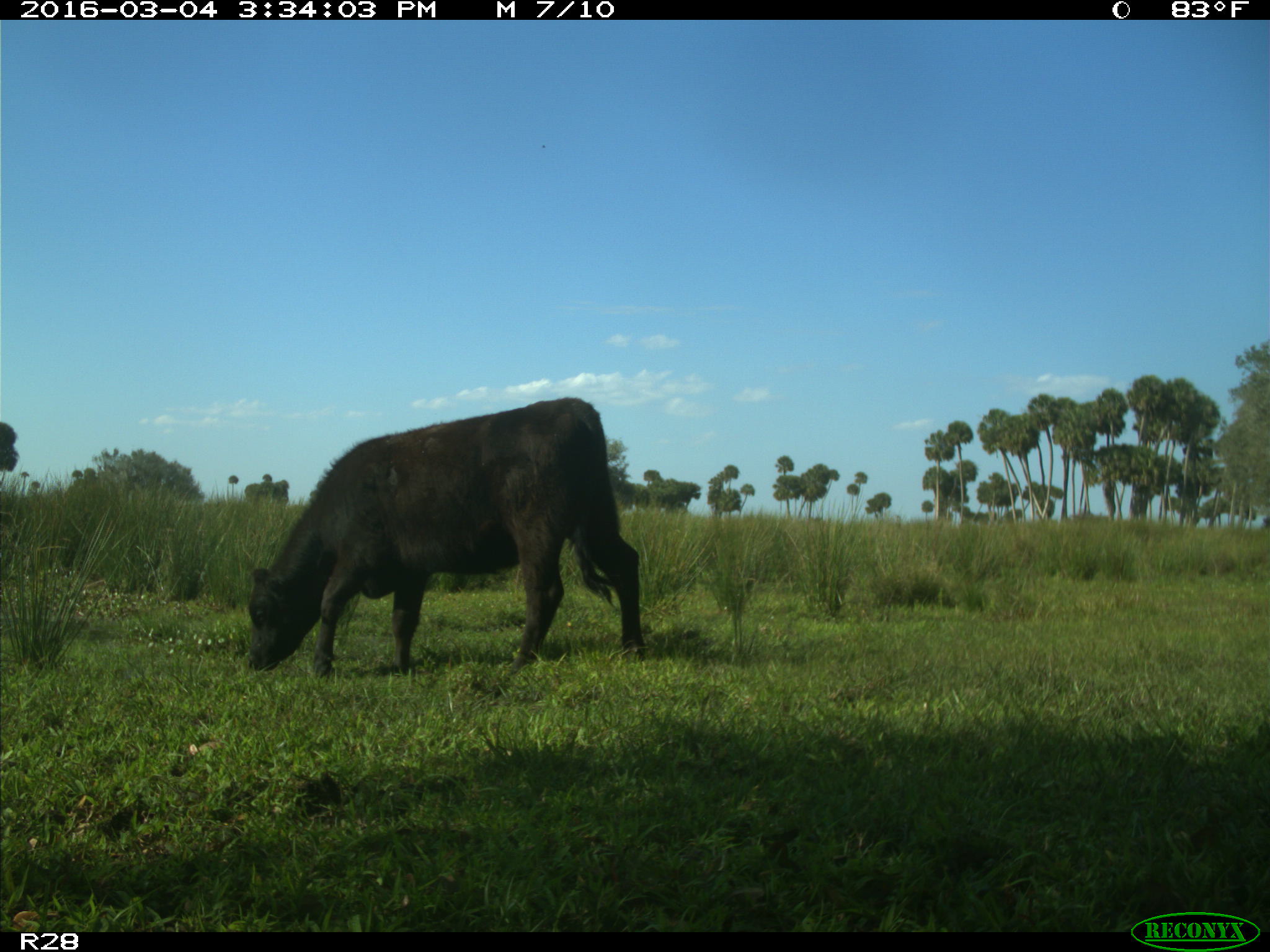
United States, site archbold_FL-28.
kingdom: Animalia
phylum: Chordata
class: Mammalia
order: Artiodactyla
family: Bovidae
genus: Bos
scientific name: Bos taurus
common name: domestic cow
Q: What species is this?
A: Bos taurus (domestic cow).